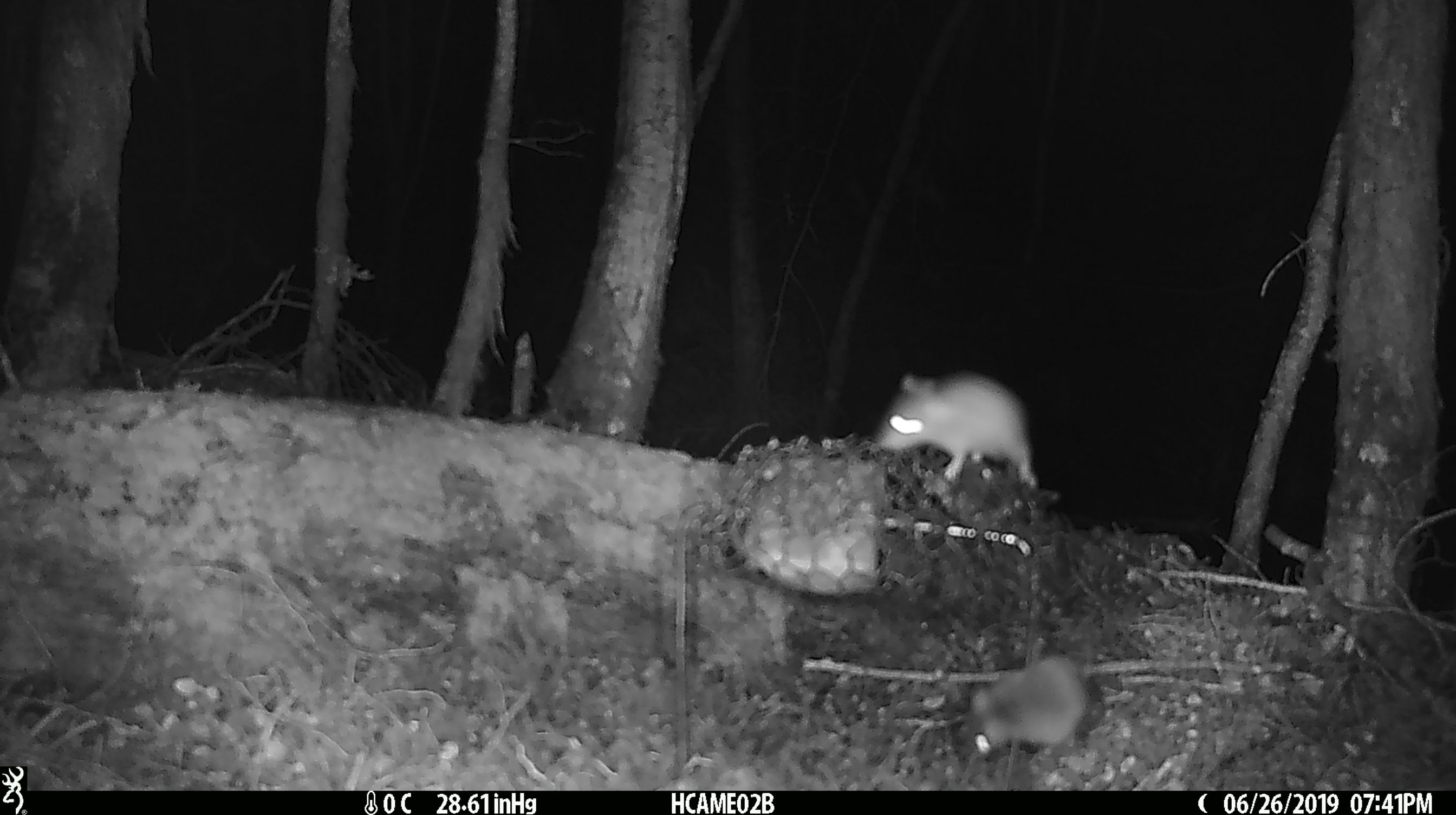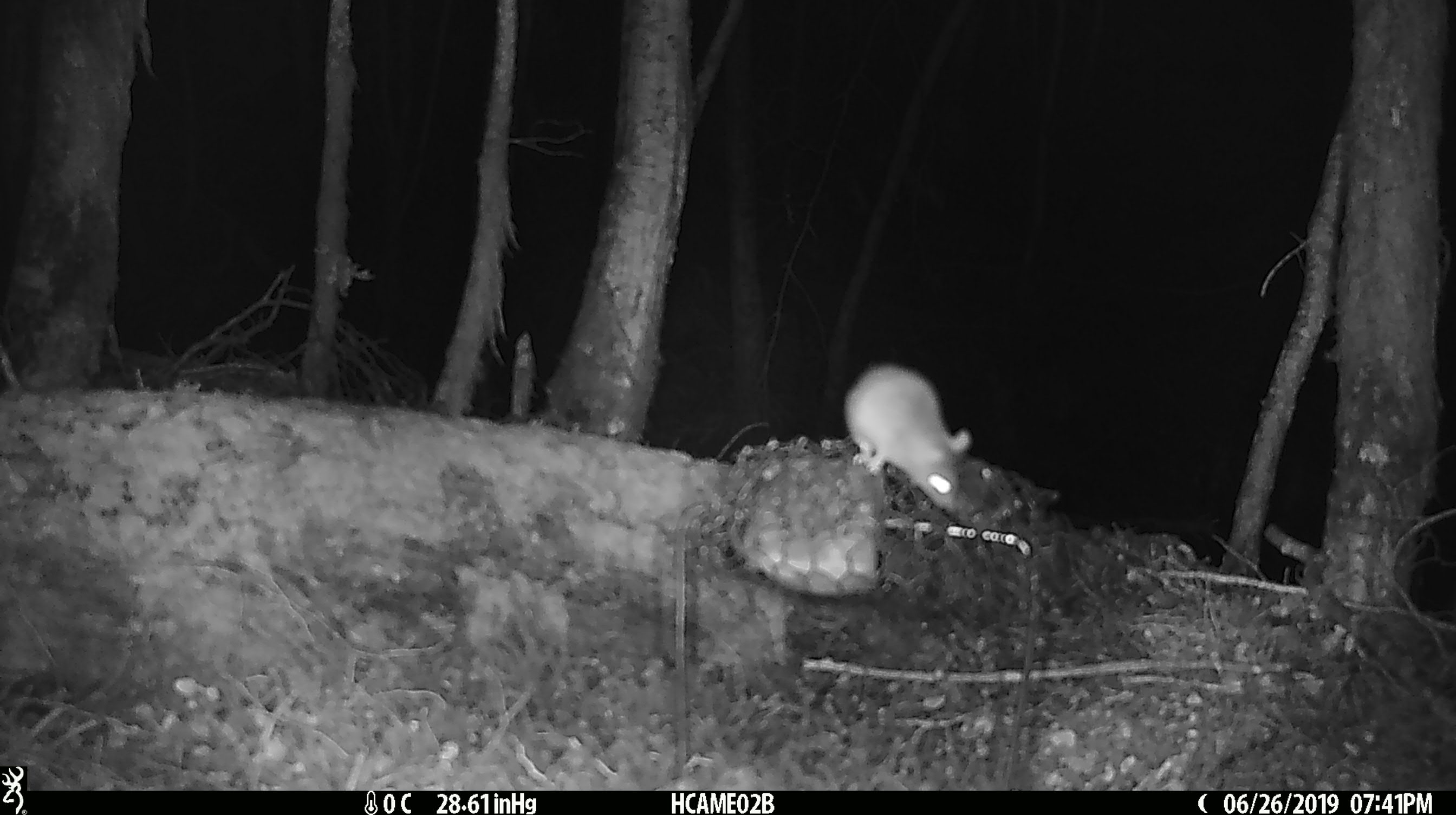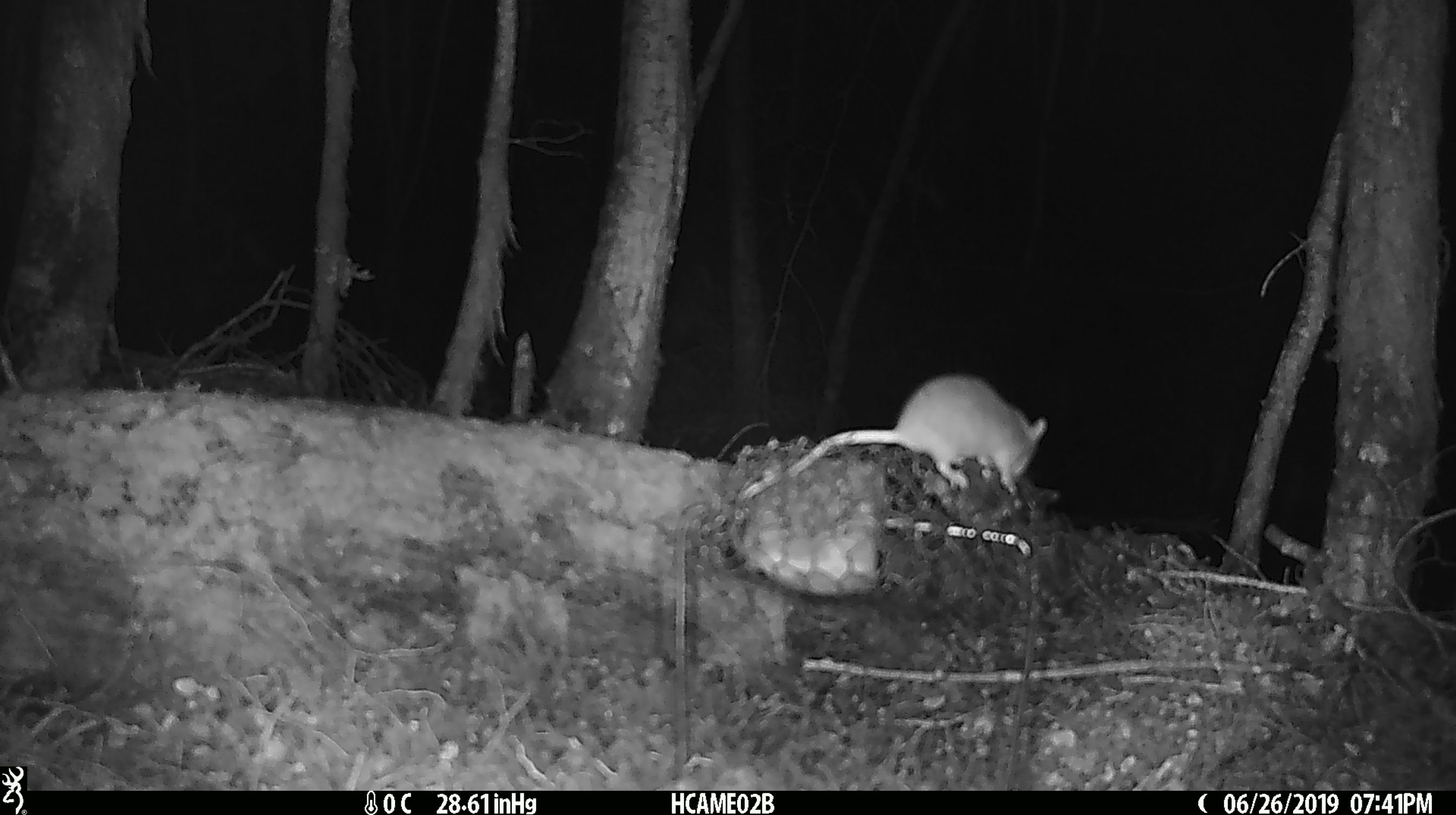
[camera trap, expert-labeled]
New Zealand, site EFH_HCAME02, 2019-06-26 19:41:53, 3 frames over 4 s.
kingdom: Animalia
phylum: Chordata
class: Mammalia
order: Rodentia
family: Muridae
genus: Mus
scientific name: Mus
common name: mouse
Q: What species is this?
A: Mouse (Mus).